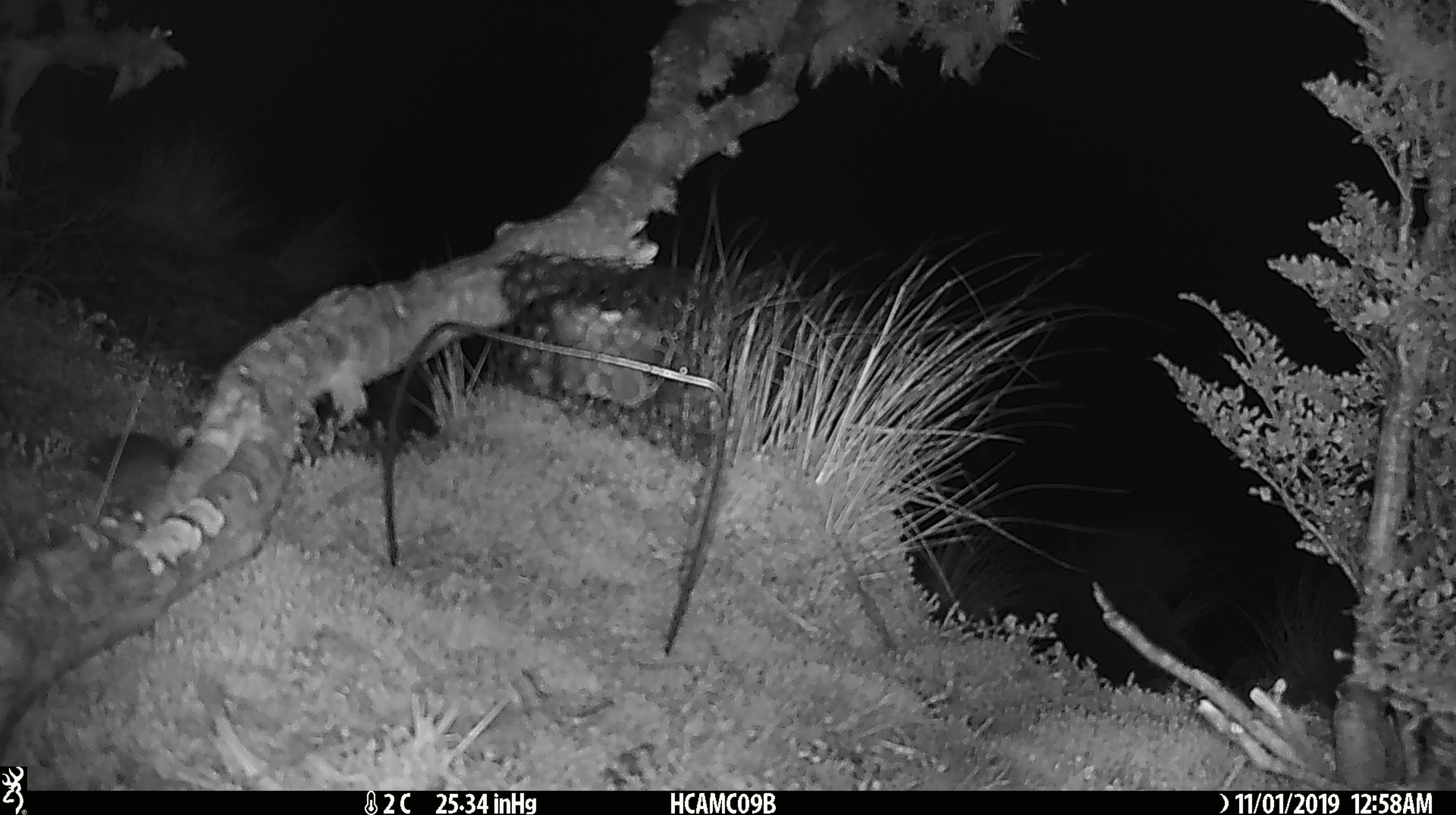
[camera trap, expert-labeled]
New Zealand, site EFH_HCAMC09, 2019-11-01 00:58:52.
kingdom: Animalia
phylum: Chordata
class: Mammalia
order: Rodentia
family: Muridae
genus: Mus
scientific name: Mus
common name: mouse